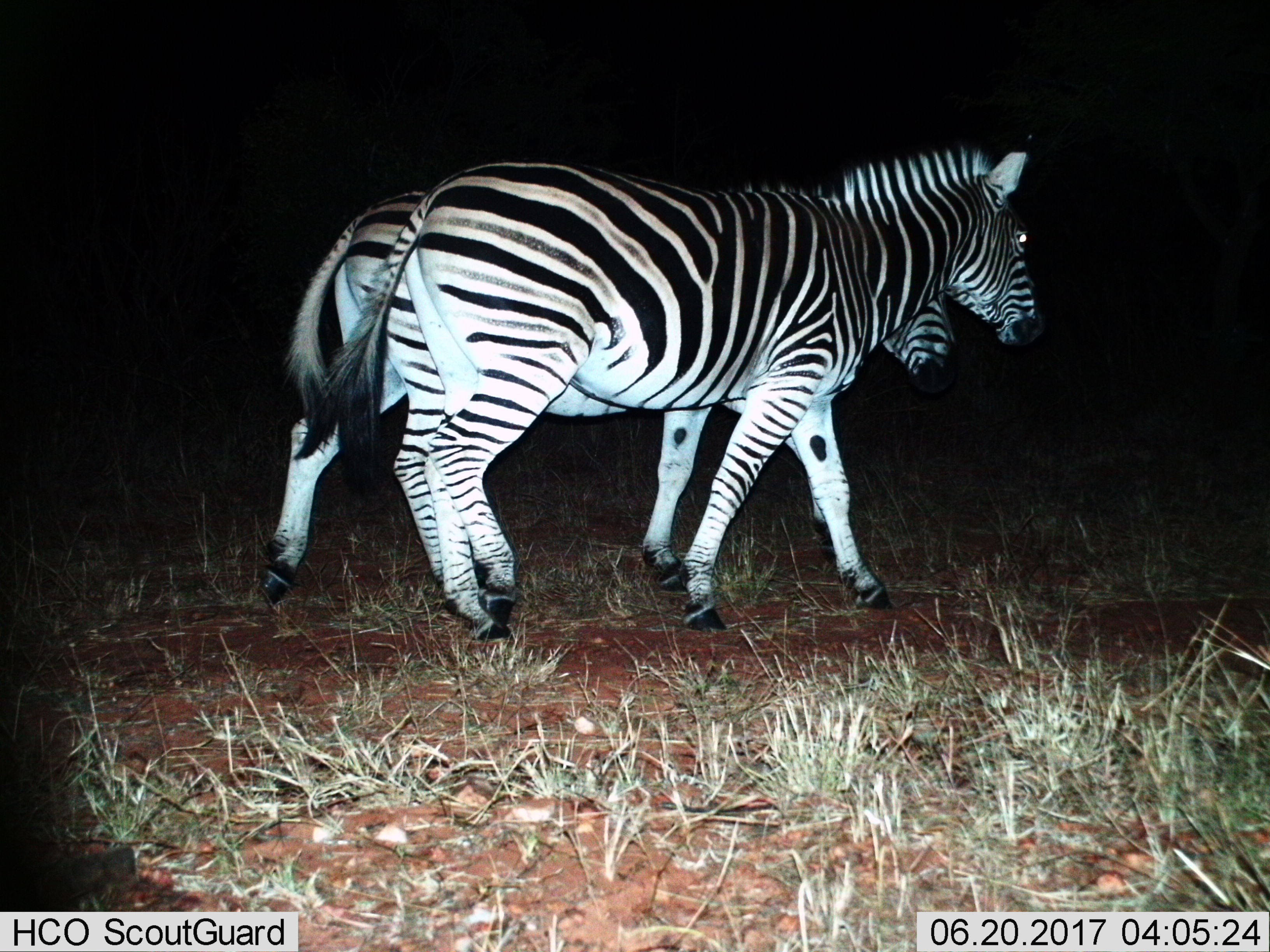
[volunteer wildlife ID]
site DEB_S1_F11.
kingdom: Animalia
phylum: Chordata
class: Mammalia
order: Perissodactyla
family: Equidae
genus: Equus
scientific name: Equus quagga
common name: plains zebra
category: zebraplains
Zebraplains (plains zebra) (Equus quagga), count 2. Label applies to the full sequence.